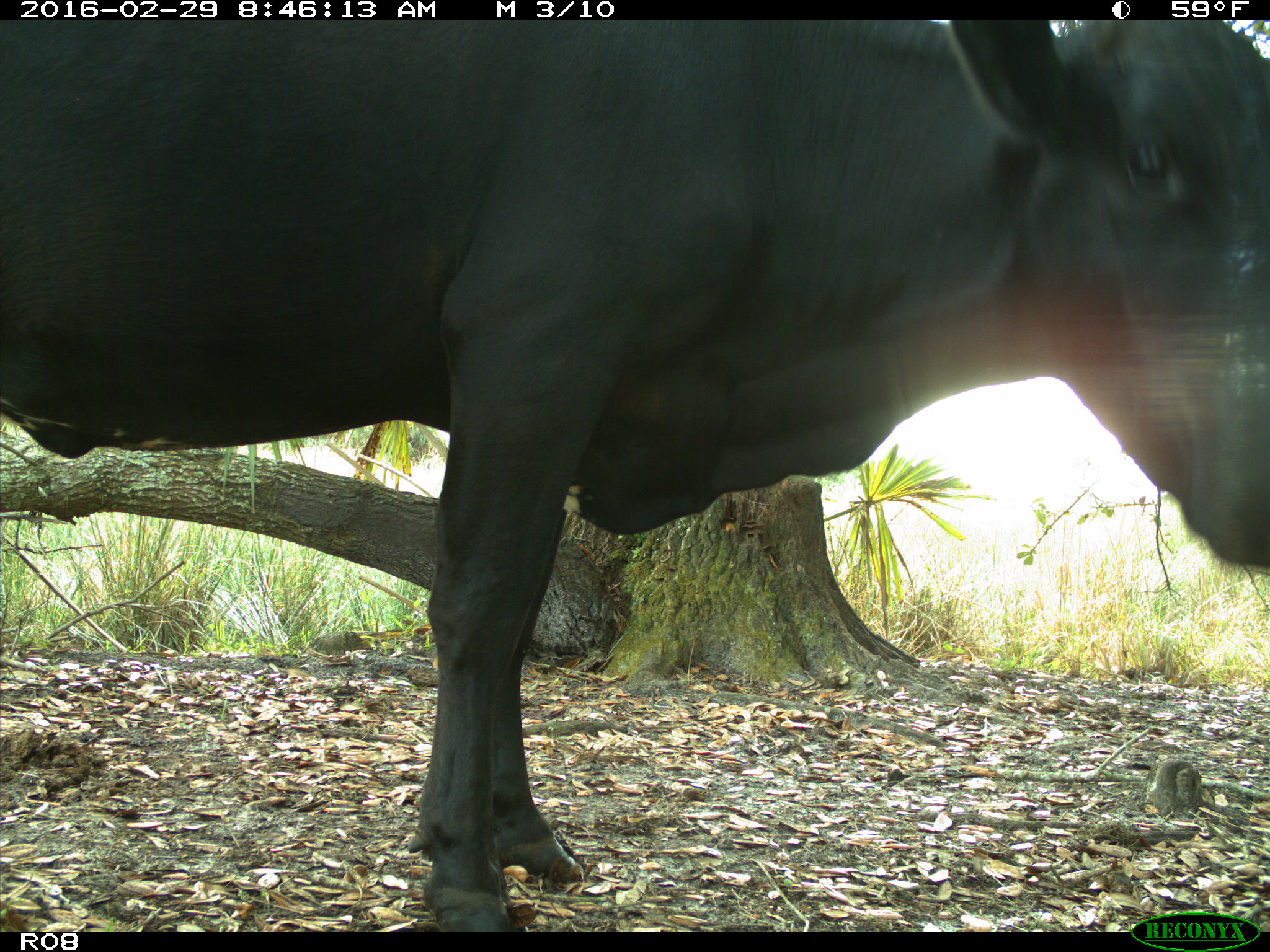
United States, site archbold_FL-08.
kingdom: Animalia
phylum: Chordata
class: Mammalia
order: Artiodactyla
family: Bovidae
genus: Bos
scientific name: Bos taurus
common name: domestic cow